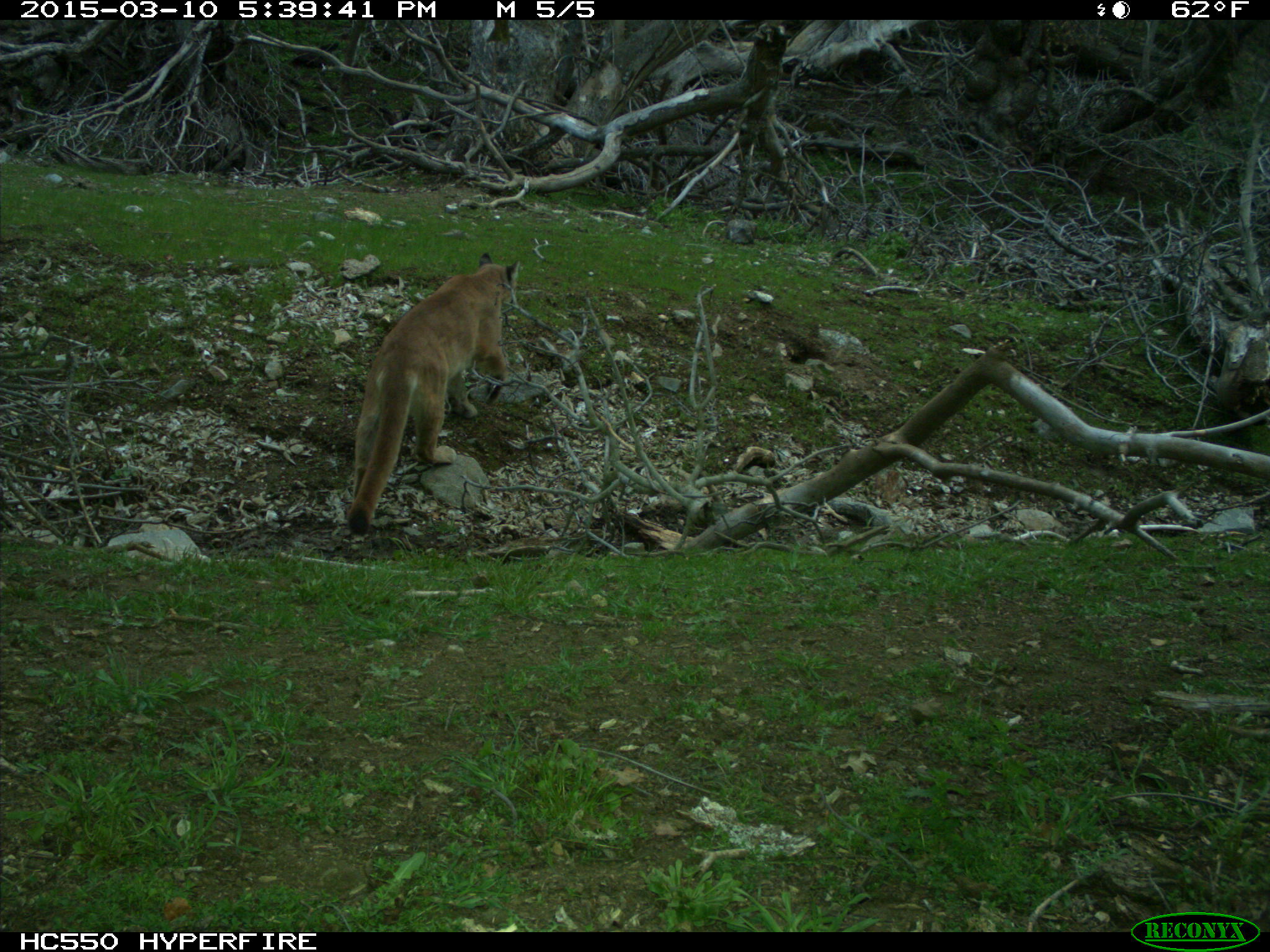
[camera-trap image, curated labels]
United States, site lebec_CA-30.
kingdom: Animalia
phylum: Chordata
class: Mammalia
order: Carnivora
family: Felidae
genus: Puma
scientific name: Puma concolor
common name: mountain lion